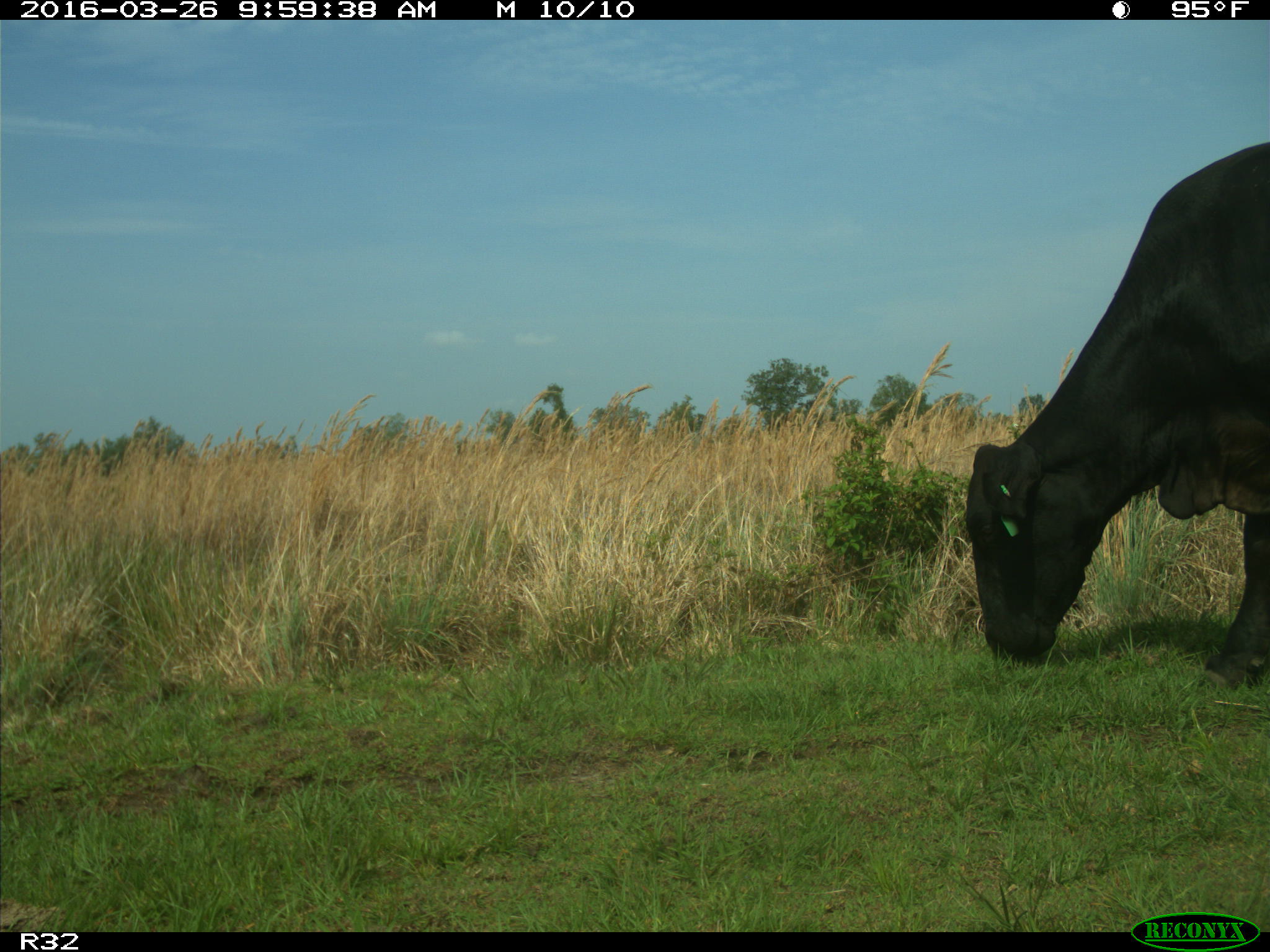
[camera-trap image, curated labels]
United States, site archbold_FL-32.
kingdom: Animalia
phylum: Chordata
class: Mammalia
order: Artiodactyla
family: Bovidae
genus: Bos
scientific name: Bos taurus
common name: domestic cow